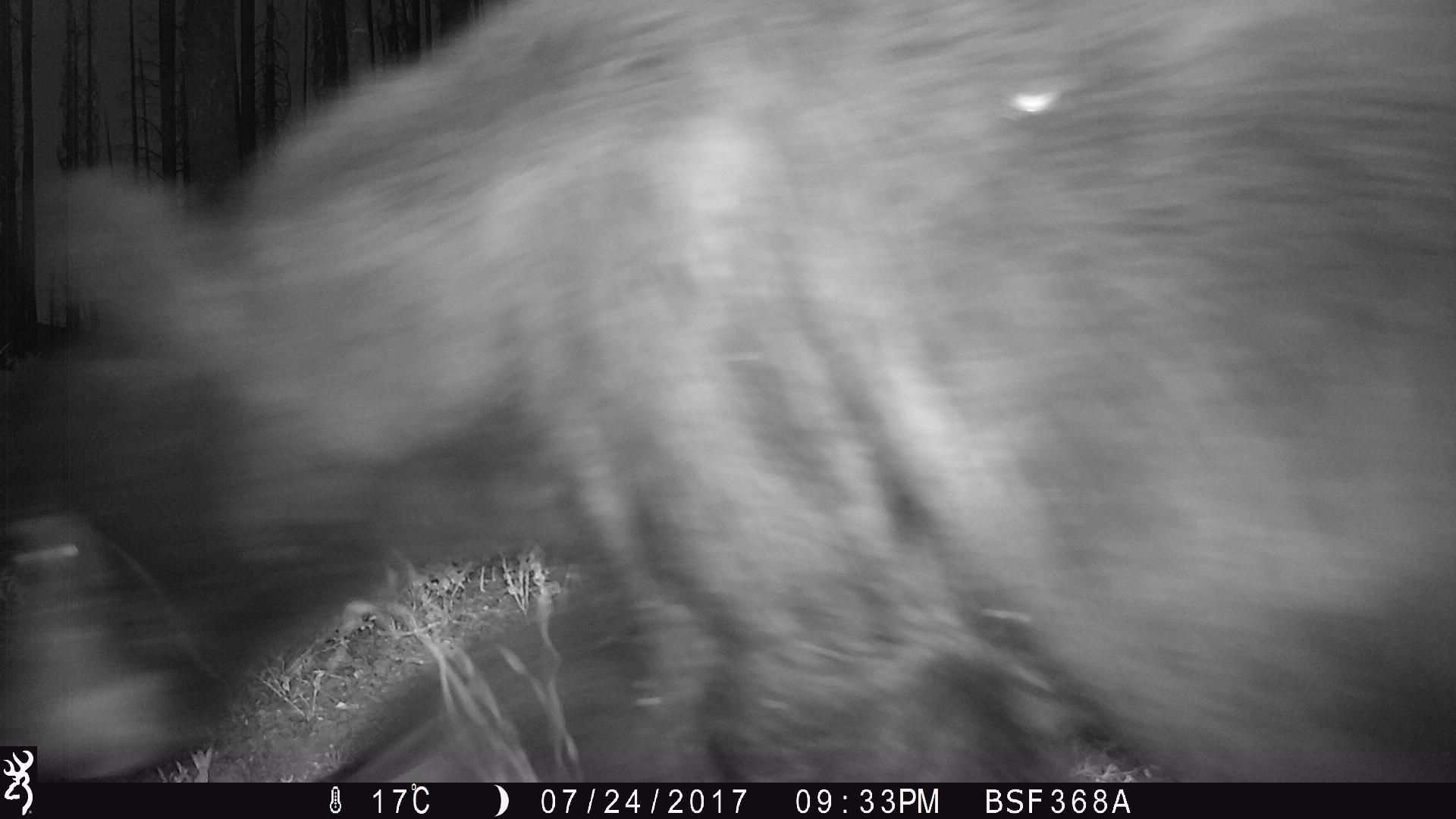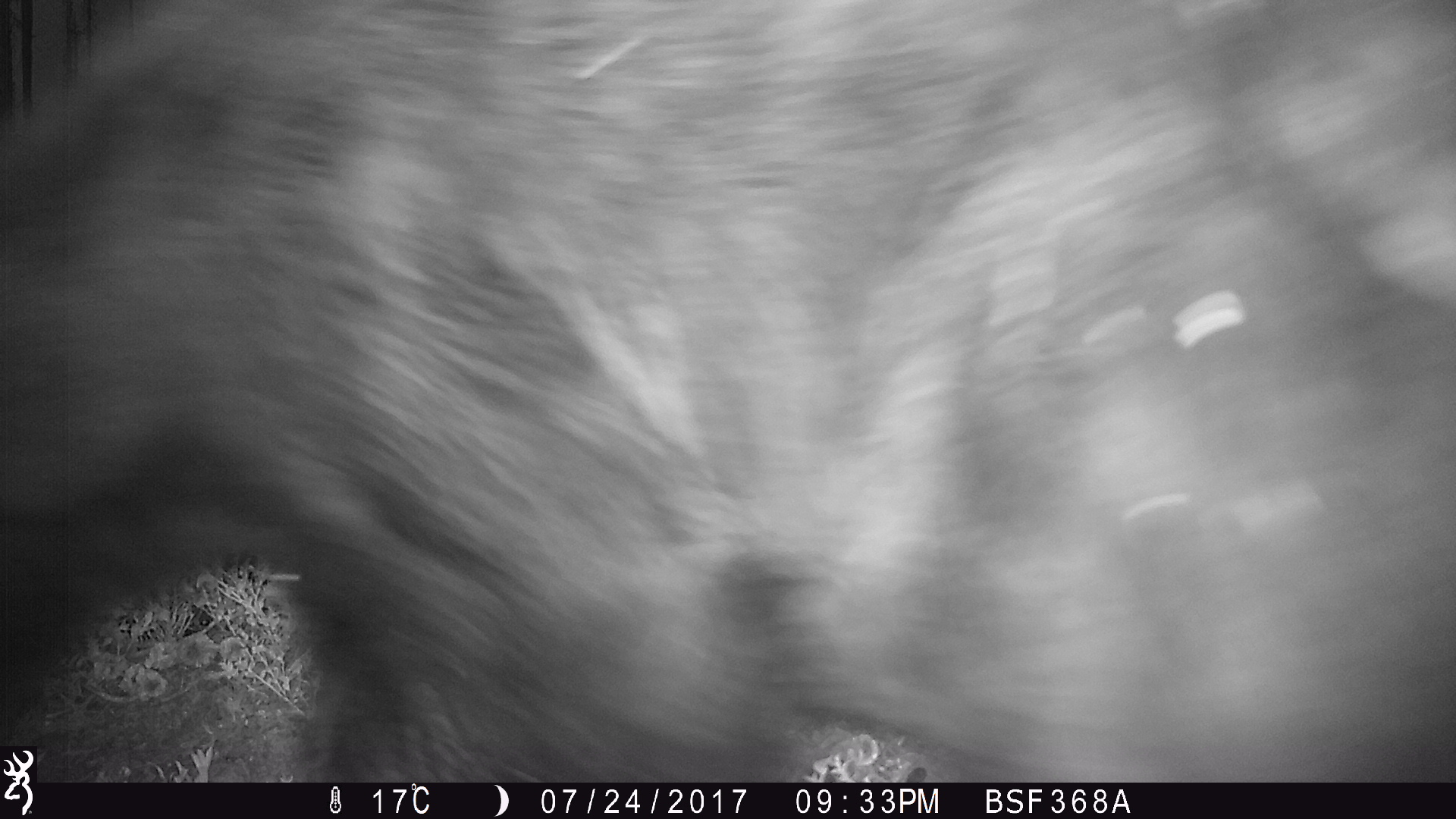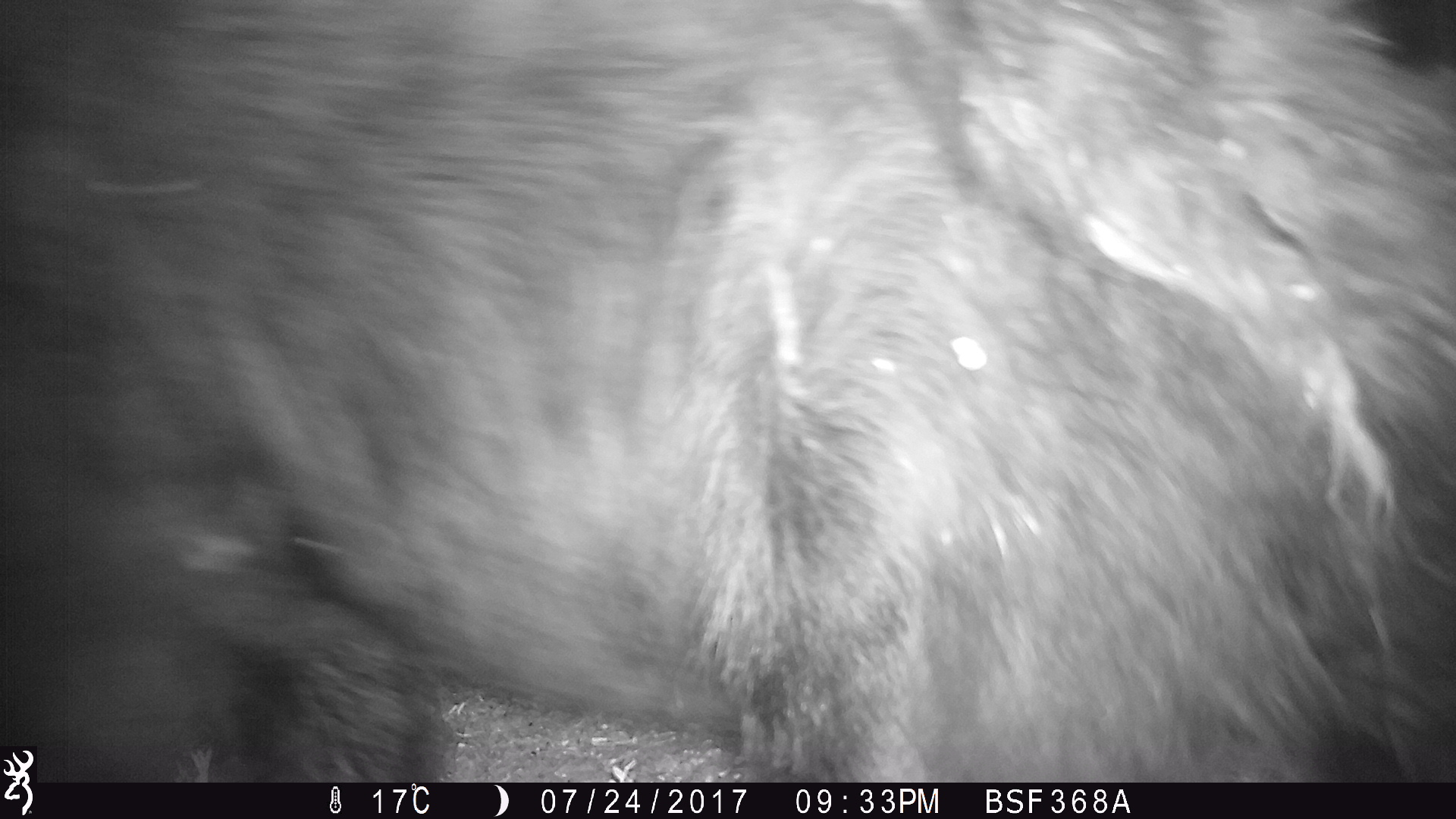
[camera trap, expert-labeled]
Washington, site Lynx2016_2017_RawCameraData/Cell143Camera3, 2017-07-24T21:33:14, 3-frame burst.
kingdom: Animalia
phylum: Chordata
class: Mammalia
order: Carnivora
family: Ursidae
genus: Ursus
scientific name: Ursus americanus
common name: american black bear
Ursus americanus (american black bear). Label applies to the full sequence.